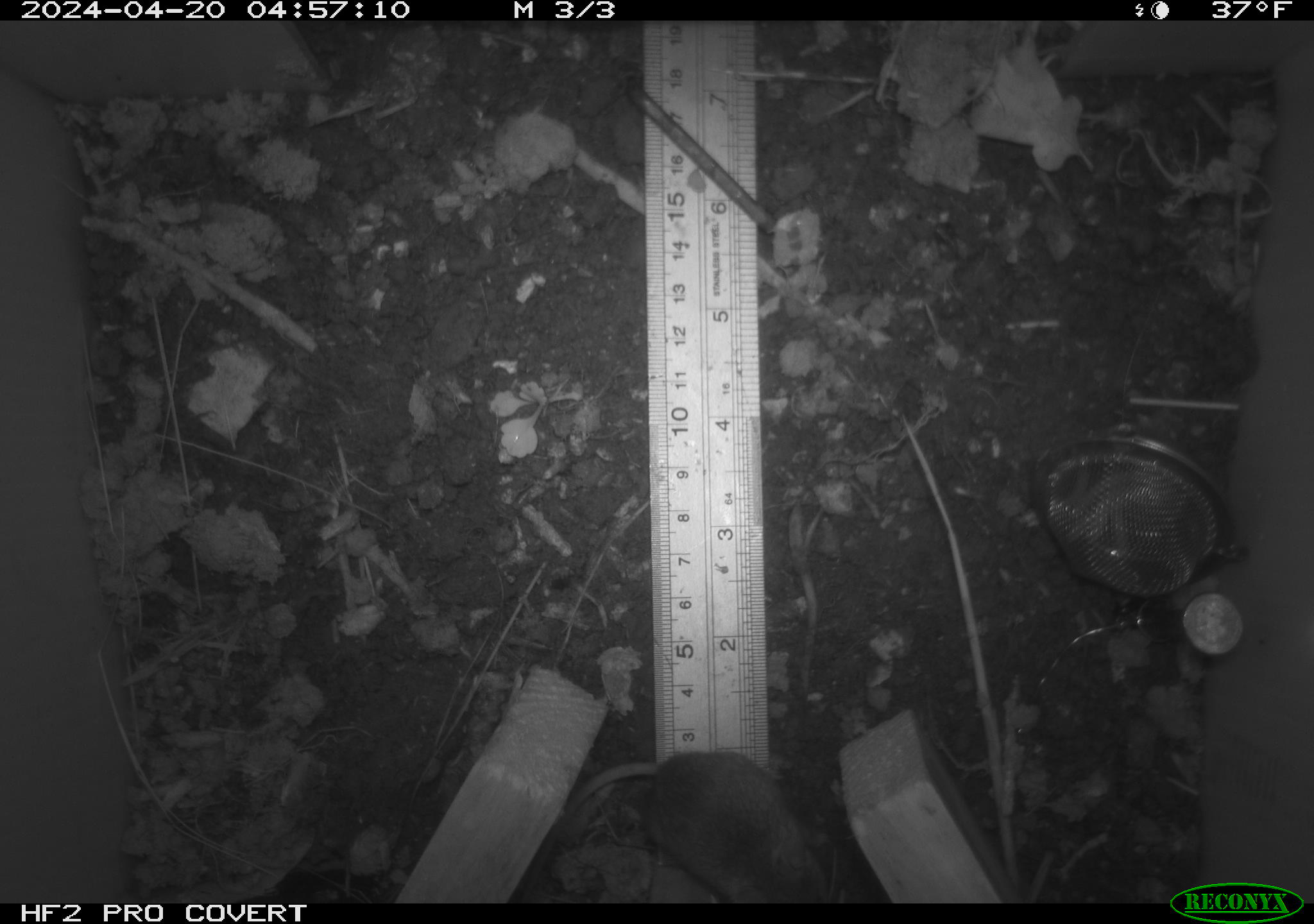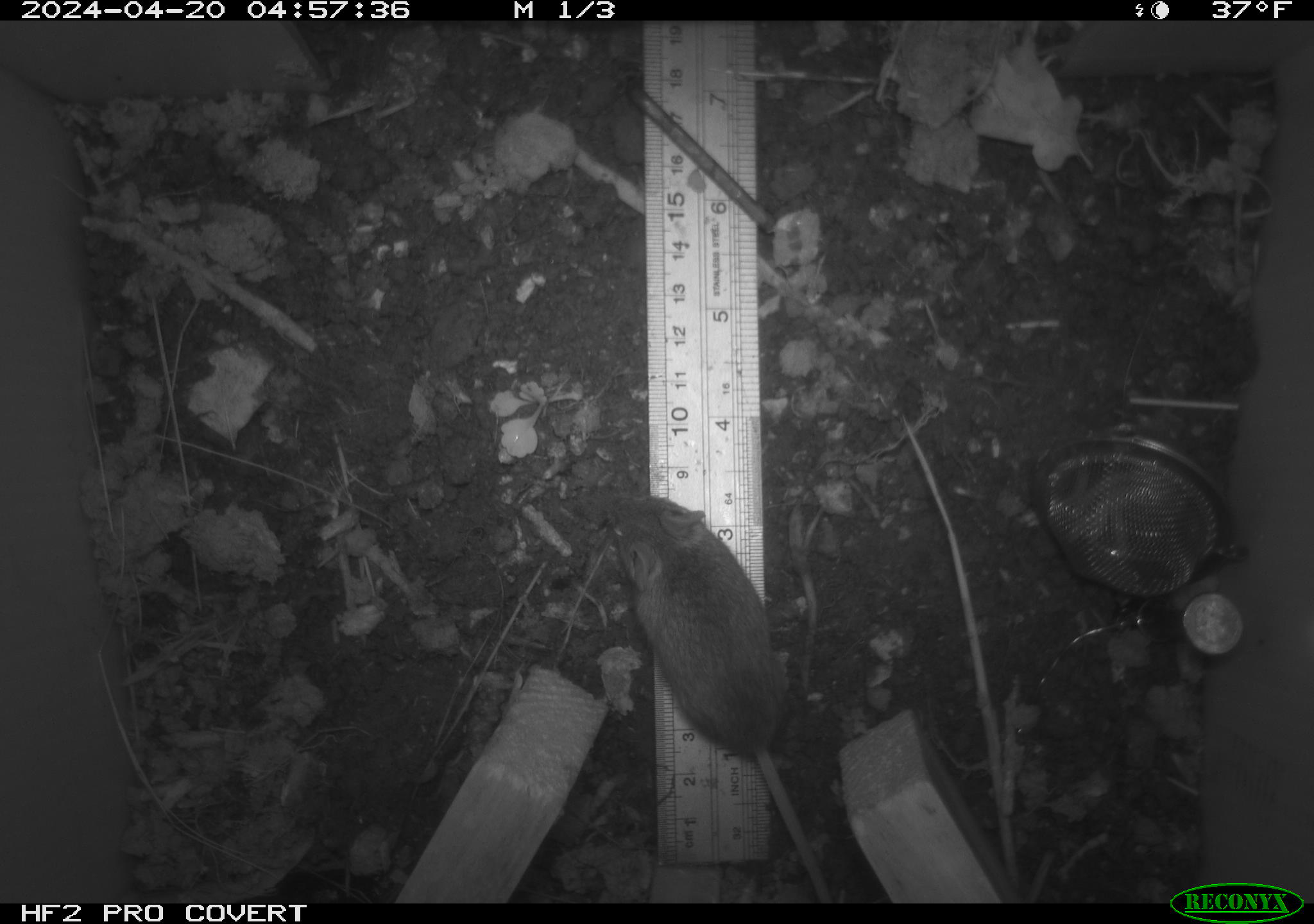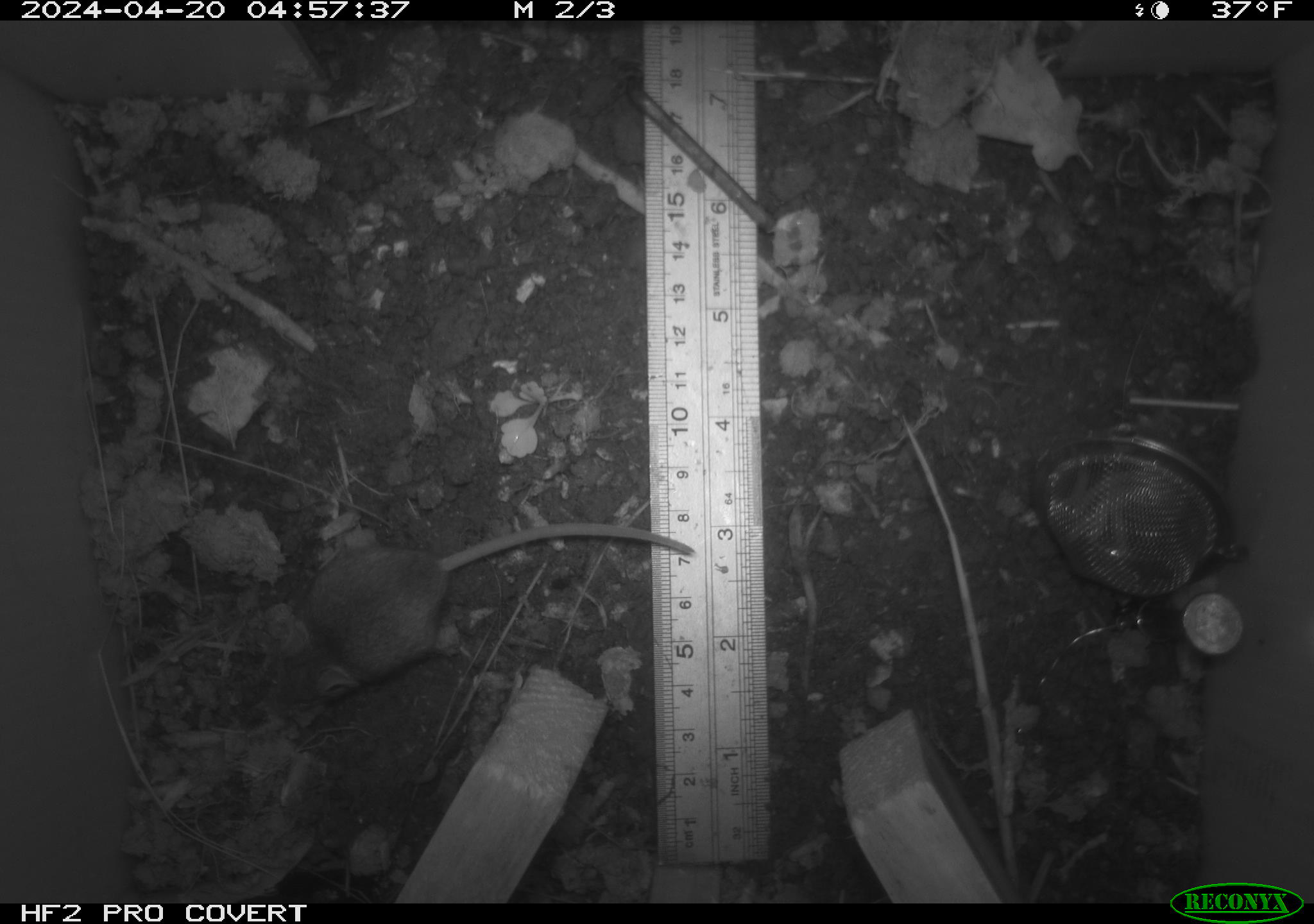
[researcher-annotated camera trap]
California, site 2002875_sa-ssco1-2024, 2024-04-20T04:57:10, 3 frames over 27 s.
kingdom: Animalia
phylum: Chordata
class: Mammalia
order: Rodentia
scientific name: Rodentia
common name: mouse species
Mouse species (Rodentia).